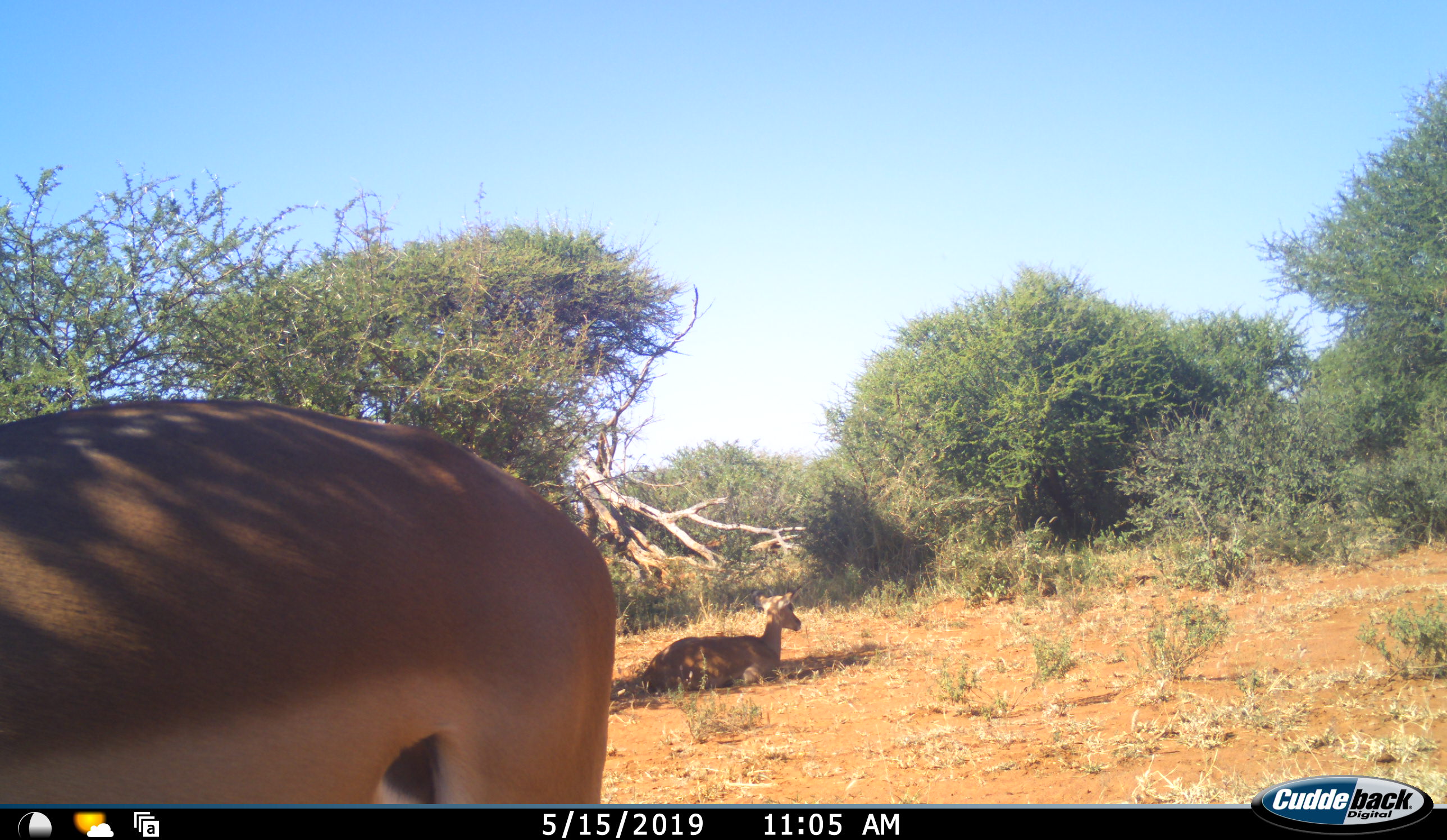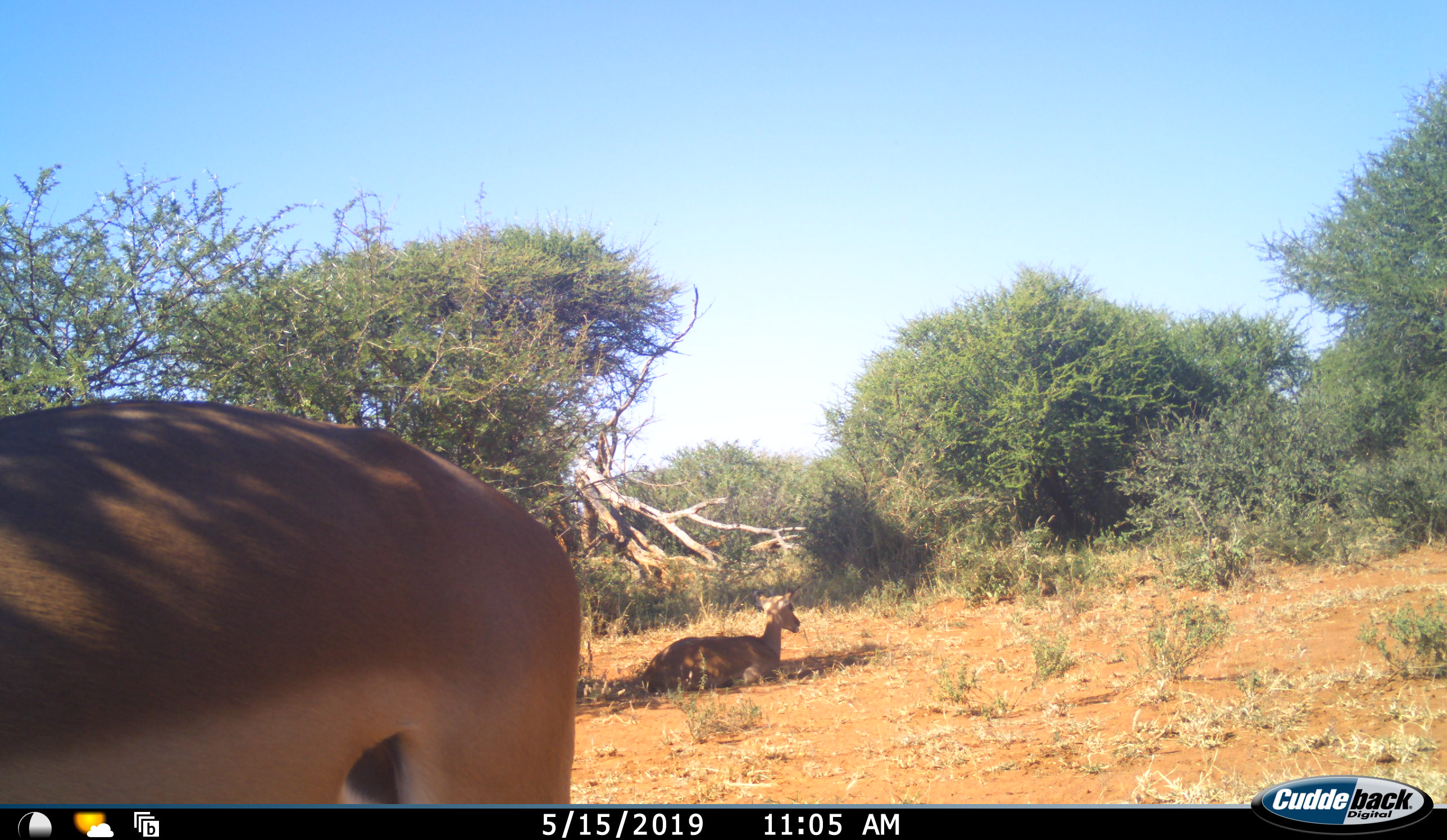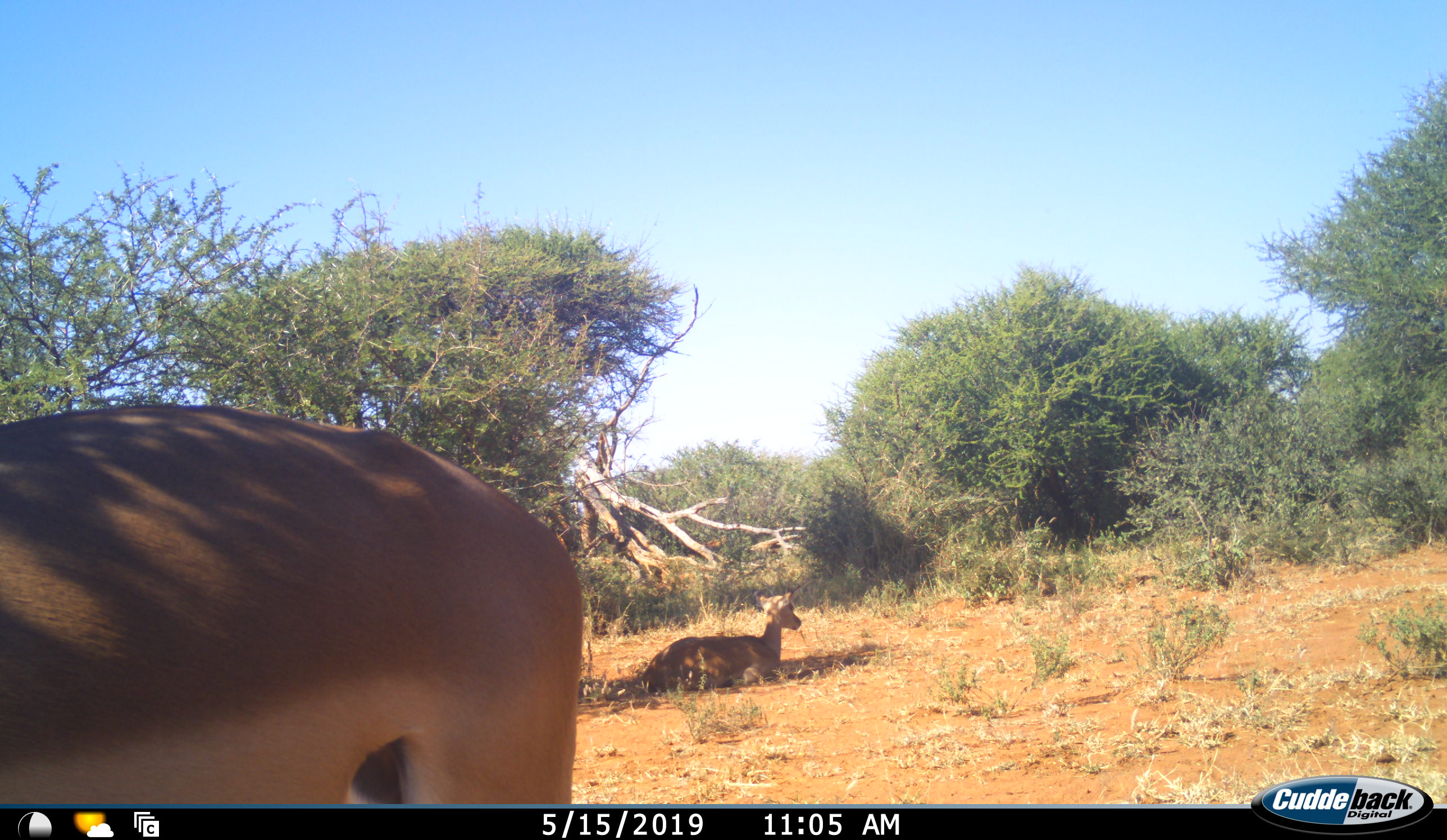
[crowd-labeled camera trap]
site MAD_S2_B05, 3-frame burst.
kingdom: Animalia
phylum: Chordata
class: Mammalia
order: Artiodactyla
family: Bovidae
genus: Aepyceros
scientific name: Aepyceros melampus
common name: impala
Impala (Aepyceros melampus), count 2. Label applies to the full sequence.